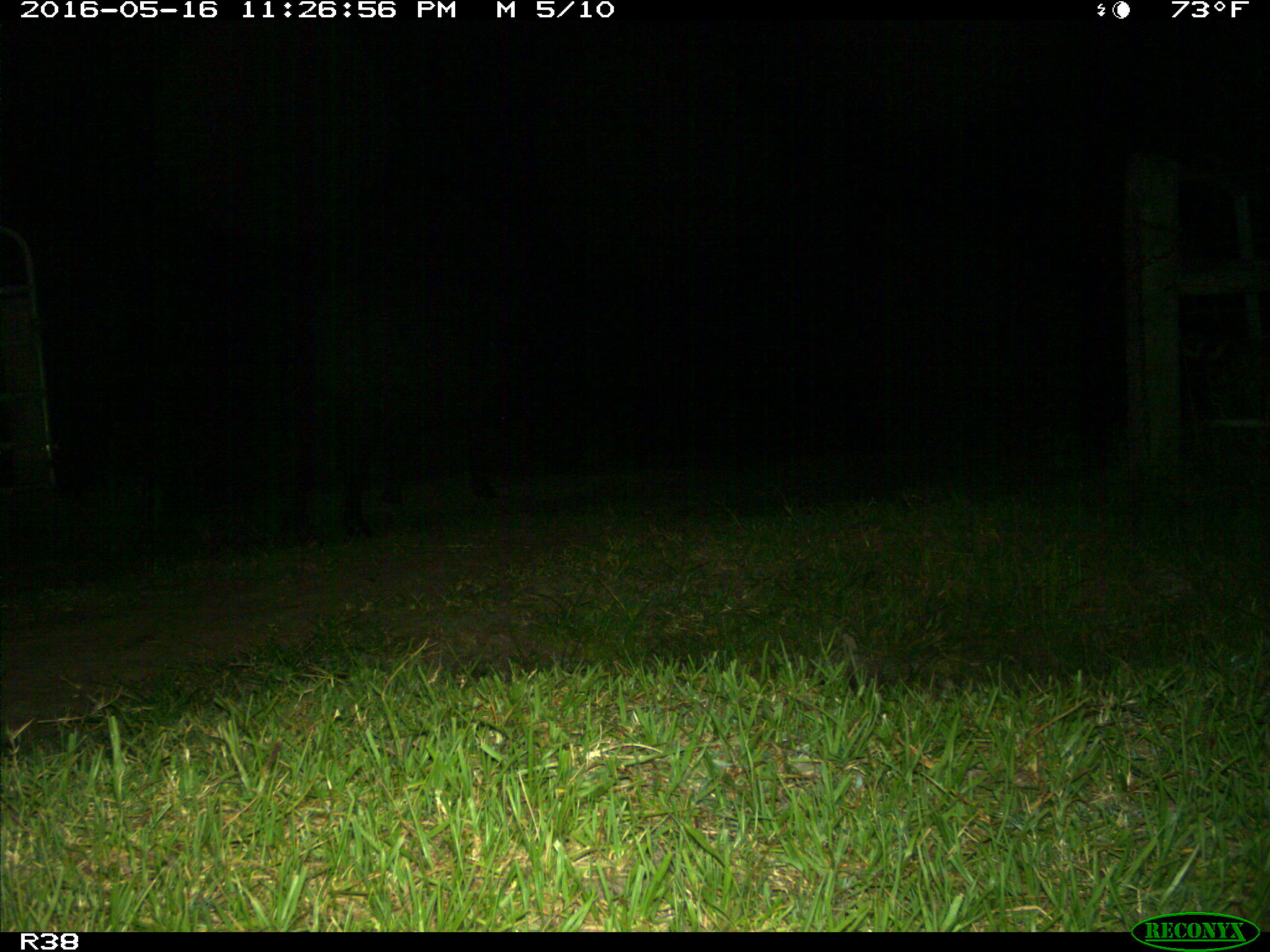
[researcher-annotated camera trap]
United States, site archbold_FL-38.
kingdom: Animalia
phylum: Chordata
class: Mammalia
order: Artiodactyla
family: Bovidae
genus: Bos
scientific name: Bos taurus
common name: domestic cow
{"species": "Bos taurus (domestic cow)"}